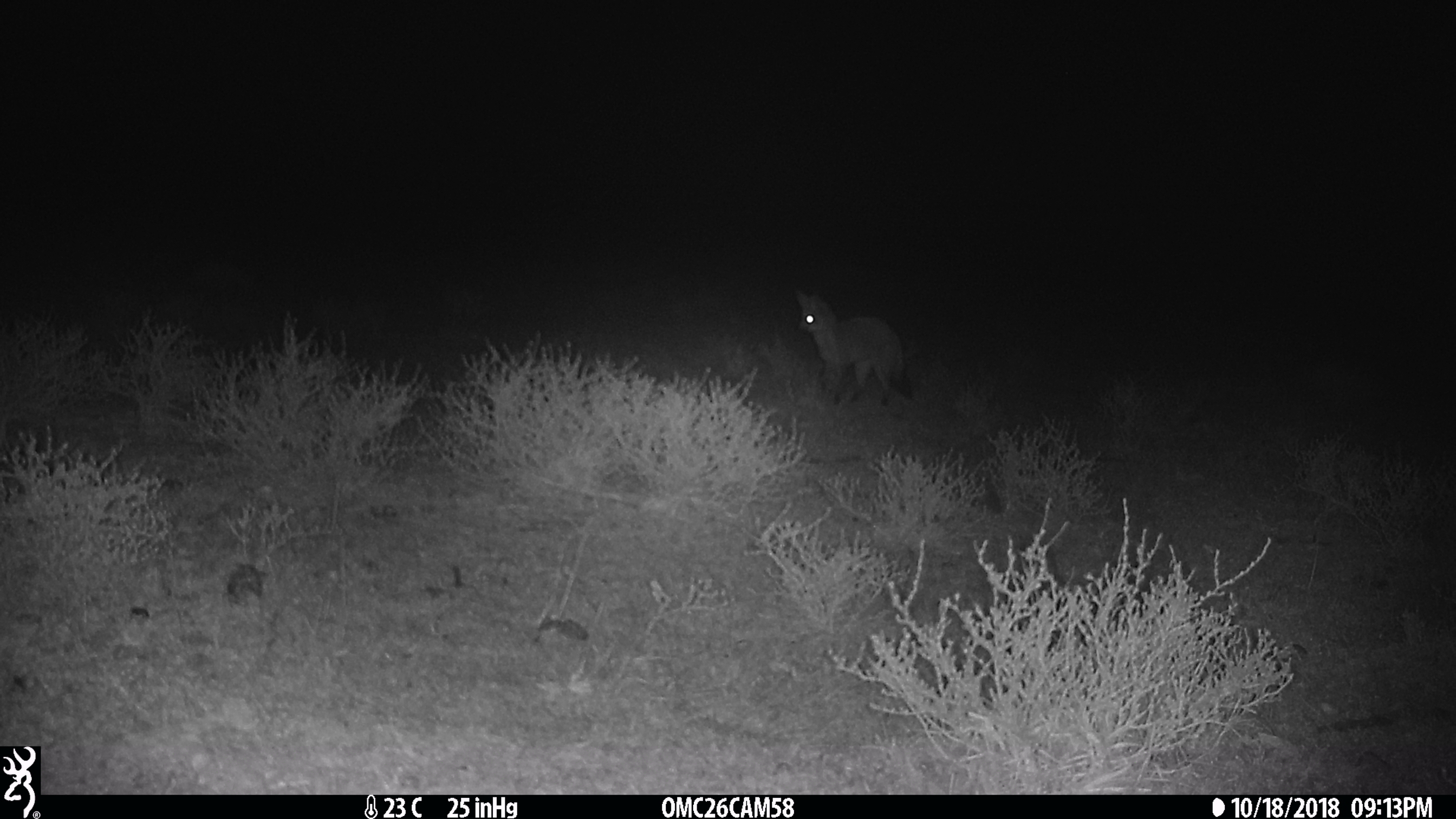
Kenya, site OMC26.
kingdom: Animalia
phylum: Chordata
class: Mammalia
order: Carnivora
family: Canidae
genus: Otocyon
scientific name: Otocyon megalotis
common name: bat-eared fox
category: bateared fox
Bateared fox (bat-eared fox) (Otocyon megalotis).